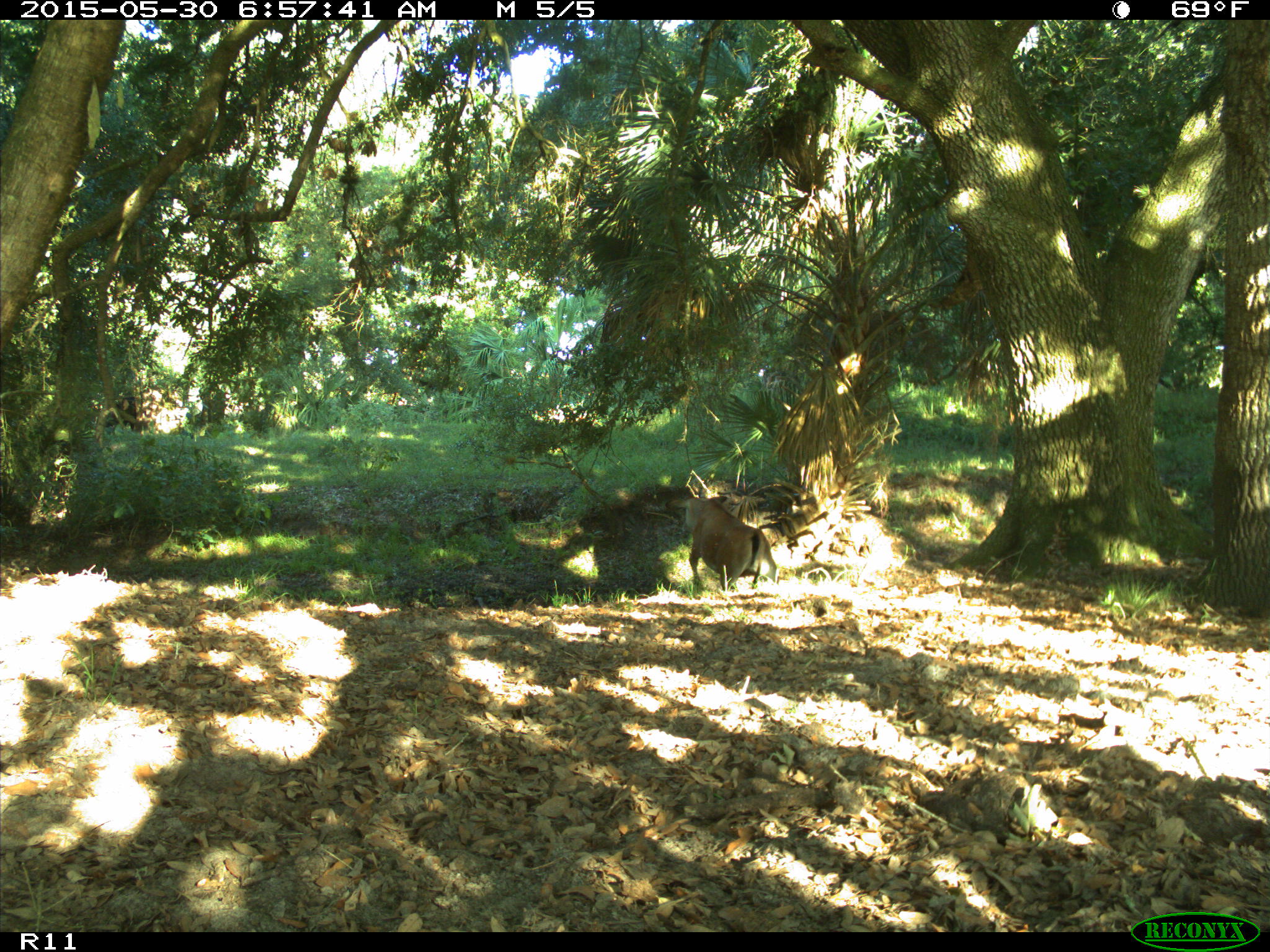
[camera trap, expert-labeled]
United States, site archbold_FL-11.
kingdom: Animalia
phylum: Chordata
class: Mammalia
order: Artiodactyla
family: Bovidae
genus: Bos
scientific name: Bos taurus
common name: domestic cow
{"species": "Bos taurus (domestic cow)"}